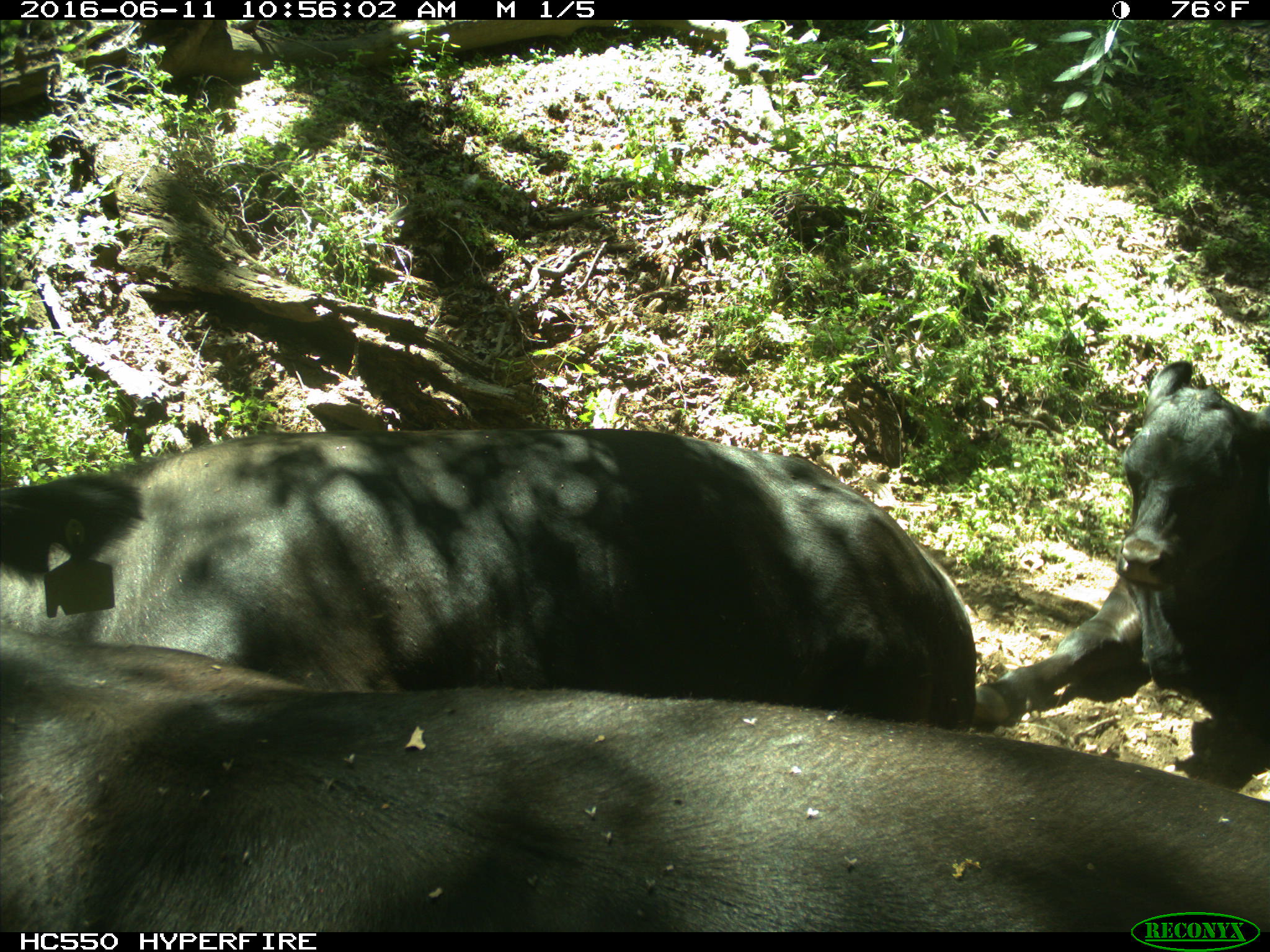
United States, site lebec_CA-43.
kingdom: Animalia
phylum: Chordata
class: Mammalia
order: Artiodactyla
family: Bovidae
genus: Bos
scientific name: Bos taurus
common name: domestic cow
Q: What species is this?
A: Bos taurus (domestic cow).